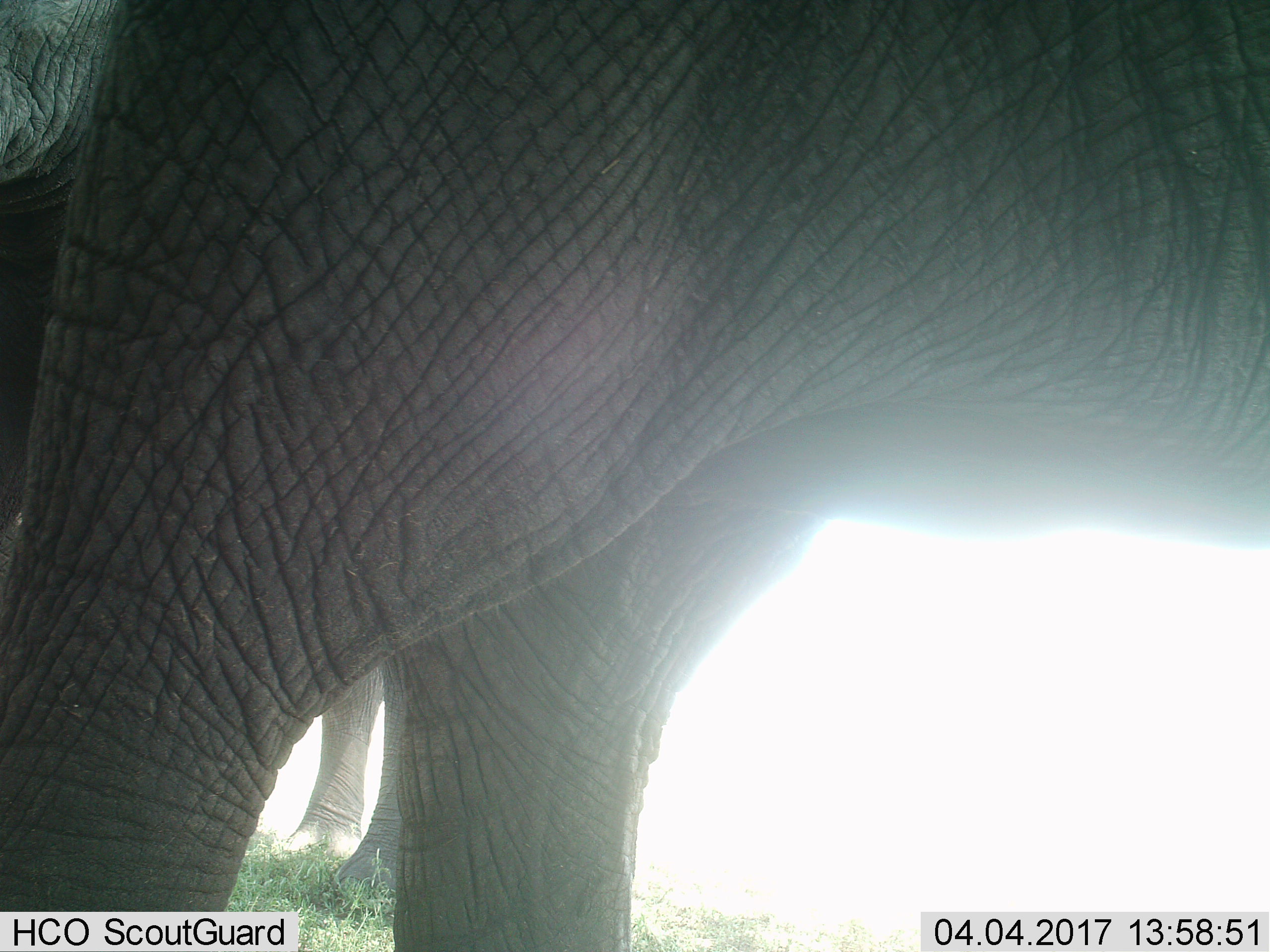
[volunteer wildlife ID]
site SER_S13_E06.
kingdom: Animalia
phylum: Chordata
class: Mammalia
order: Proboscidea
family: Elephantidae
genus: Loxodonta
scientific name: Loxodonta africana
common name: african bush elephant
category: elephant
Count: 2.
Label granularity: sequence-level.